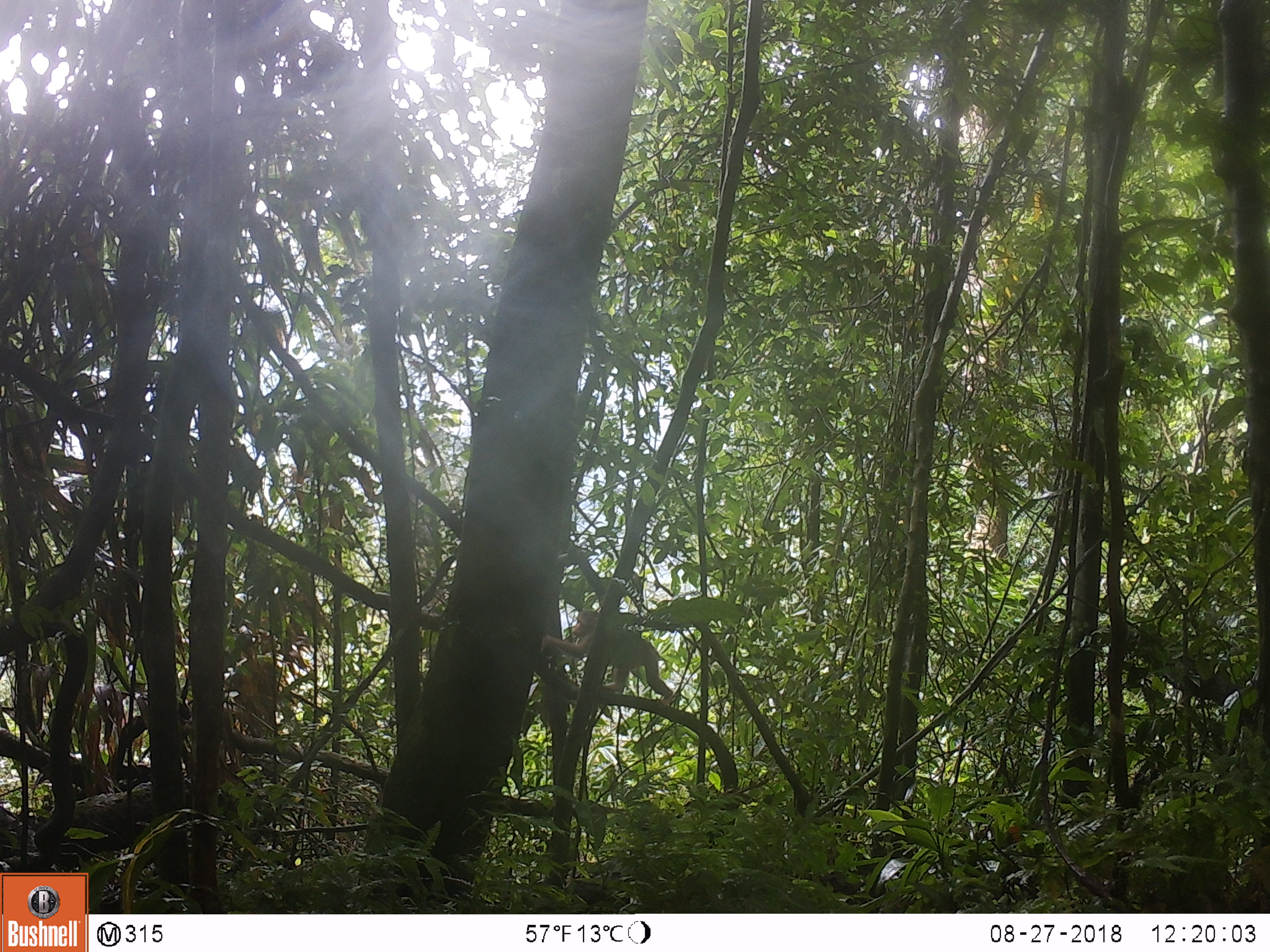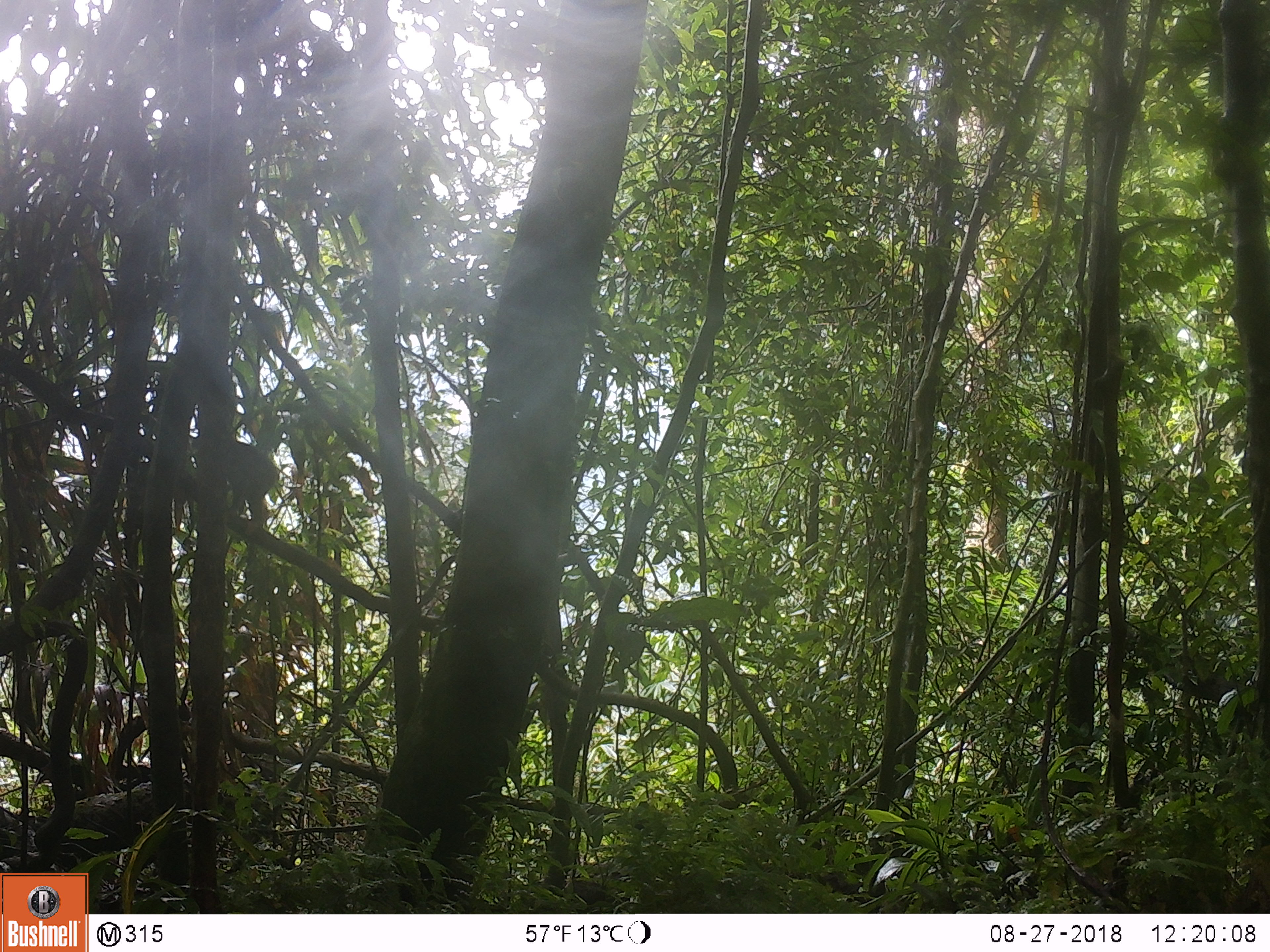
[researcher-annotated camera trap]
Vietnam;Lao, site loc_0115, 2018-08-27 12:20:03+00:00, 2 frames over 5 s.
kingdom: Animalia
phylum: Chordata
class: Mammalia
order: Primates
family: Cercopithecidae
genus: Macaca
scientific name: Macaca arctoides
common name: stump-tailed macaque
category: stump tailed macaque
Stump tailed macaque (stump-tailed macaque) (Macaca arctoides). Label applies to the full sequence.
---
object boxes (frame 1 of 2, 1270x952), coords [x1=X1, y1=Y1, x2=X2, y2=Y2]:
stump tailed macaque: [x1=539, y1=609, x2=673, y2=707]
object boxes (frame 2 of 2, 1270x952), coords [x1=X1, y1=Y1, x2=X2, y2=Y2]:
stump tailed macaque: [x1=224, y1=437, x2=278, y2=539]